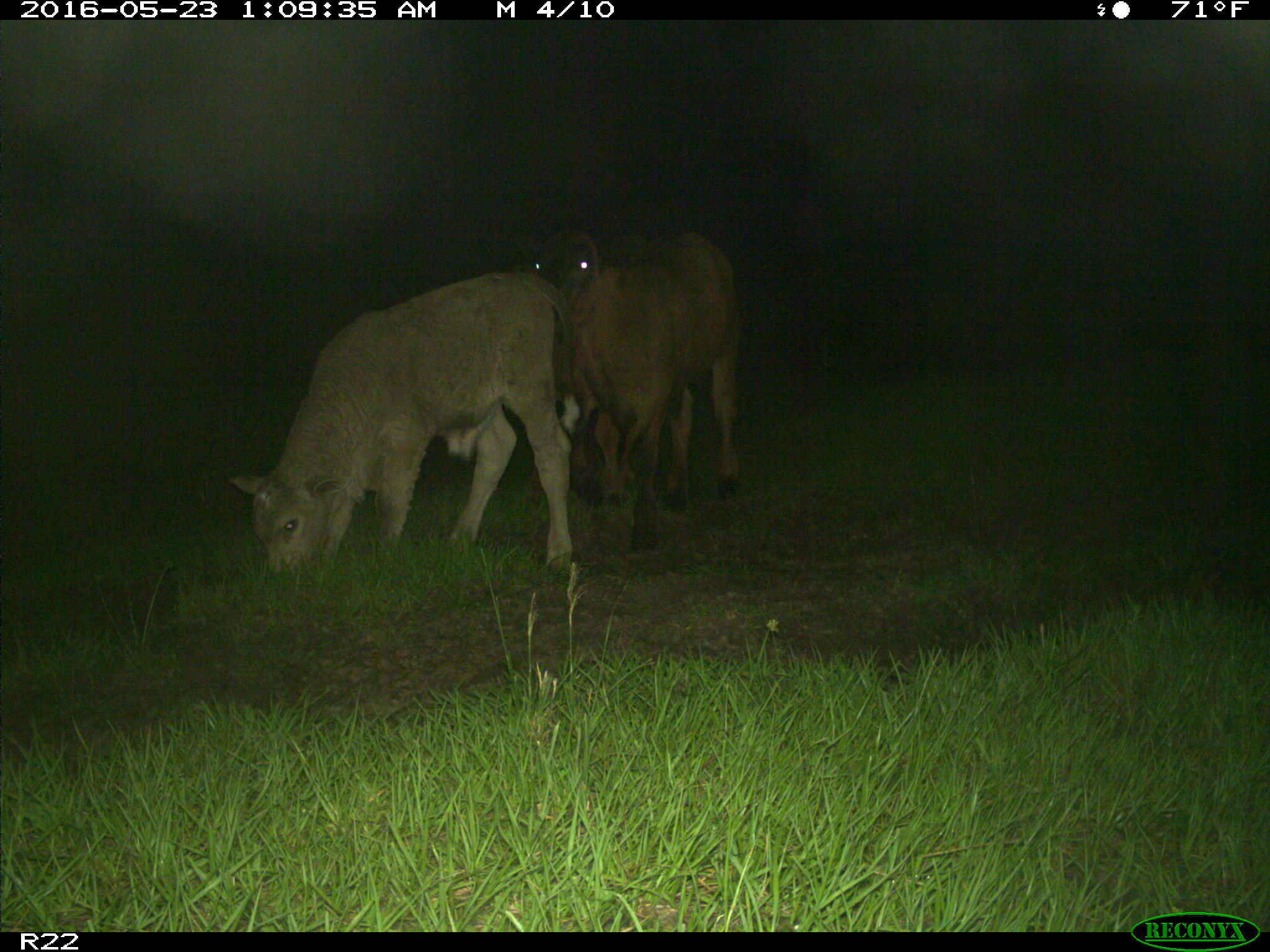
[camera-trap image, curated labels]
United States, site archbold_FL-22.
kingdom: Animalia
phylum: Chordata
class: Mammalia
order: Artiodactyla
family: Bovidae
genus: Bos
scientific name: Bos taurus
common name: domestic cow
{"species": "Bos taurus (domestic cow)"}